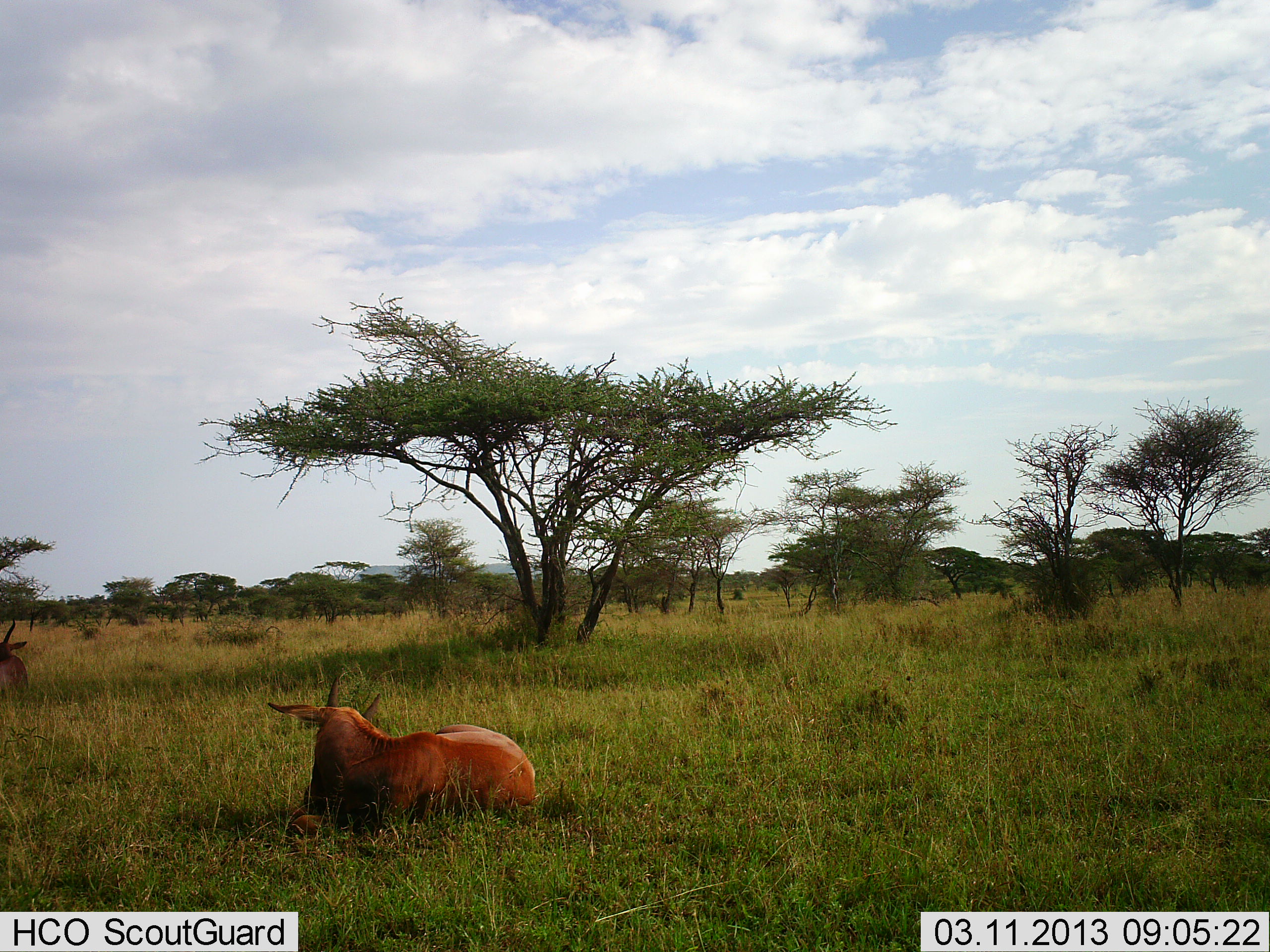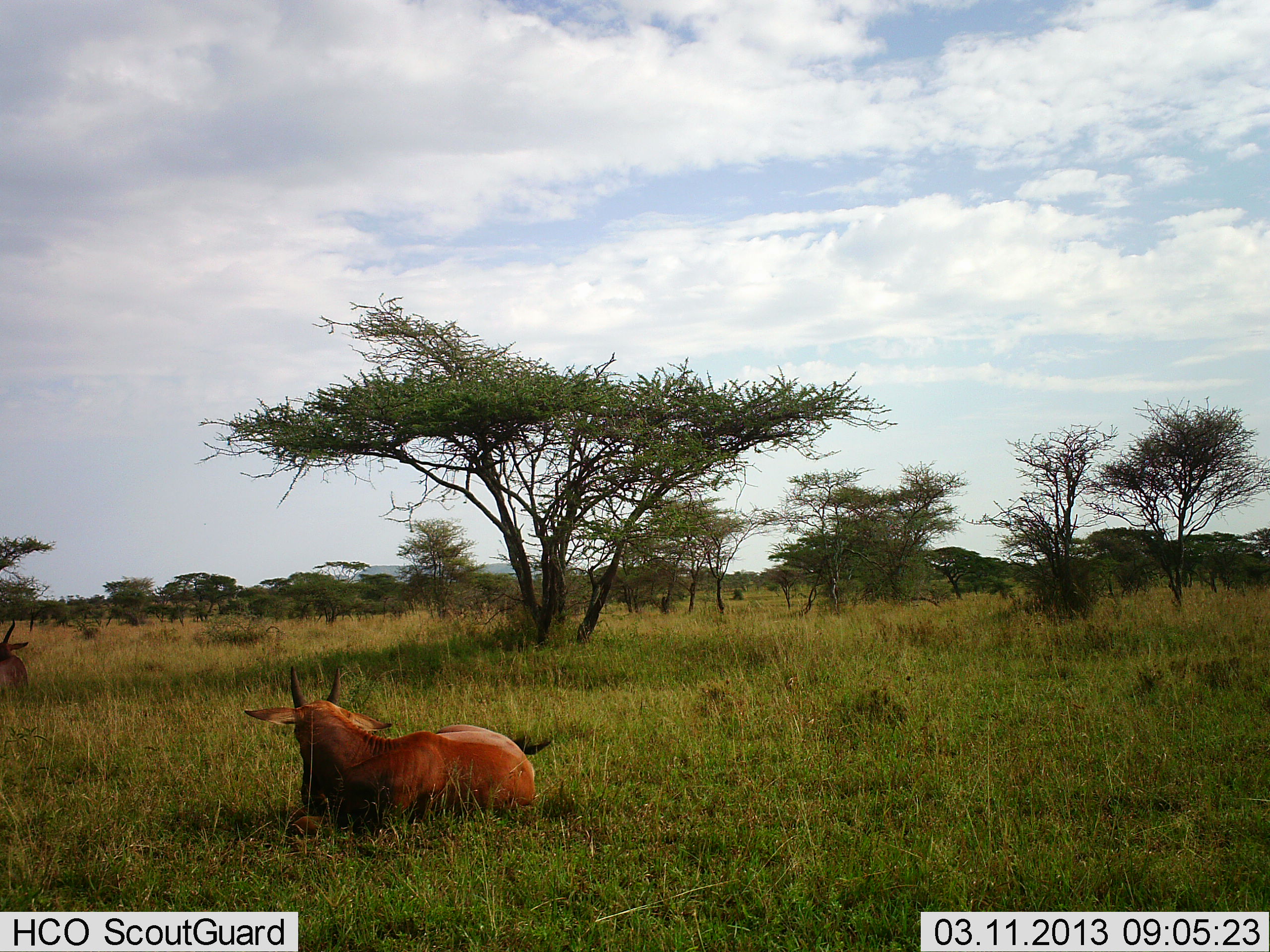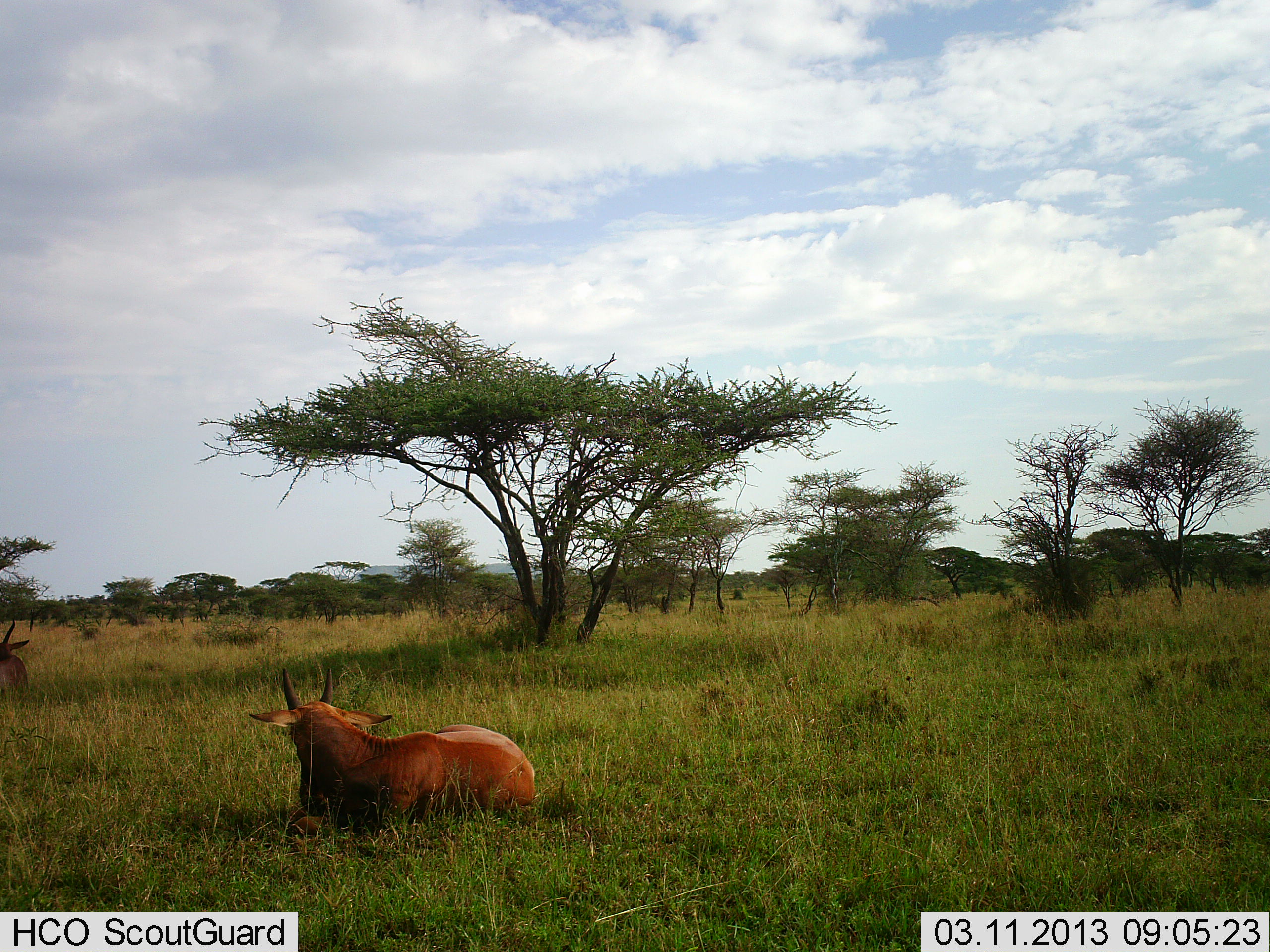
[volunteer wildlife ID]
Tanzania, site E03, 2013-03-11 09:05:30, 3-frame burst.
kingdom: Animalia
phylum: Chordata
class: Mammalia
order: Artiodactyla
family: Bovidae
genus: Damaliscus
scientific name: Damaliscus lunatus jimela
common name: topi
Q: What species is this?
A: Topi (Damaliscus lunatus jimela).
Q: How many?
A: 2.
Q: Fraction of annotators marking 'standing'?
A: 0%.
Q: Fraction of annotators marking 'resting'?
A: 100%.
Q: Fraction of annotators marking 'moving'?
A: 0%.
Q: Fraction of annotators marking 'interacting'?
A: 0%.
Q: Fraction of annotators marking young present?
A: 0%.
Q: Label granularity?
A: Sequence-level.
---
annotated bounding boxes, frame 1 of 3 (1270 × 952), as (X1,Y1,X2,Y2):
animal: (266,667,543,834)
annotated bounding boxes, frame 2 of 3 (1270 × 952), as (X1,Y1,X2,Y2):
animal: (243,663,559,850)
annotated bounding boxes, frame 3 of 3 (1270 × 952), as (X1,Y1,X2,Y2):
animal: (243,662,533,853)